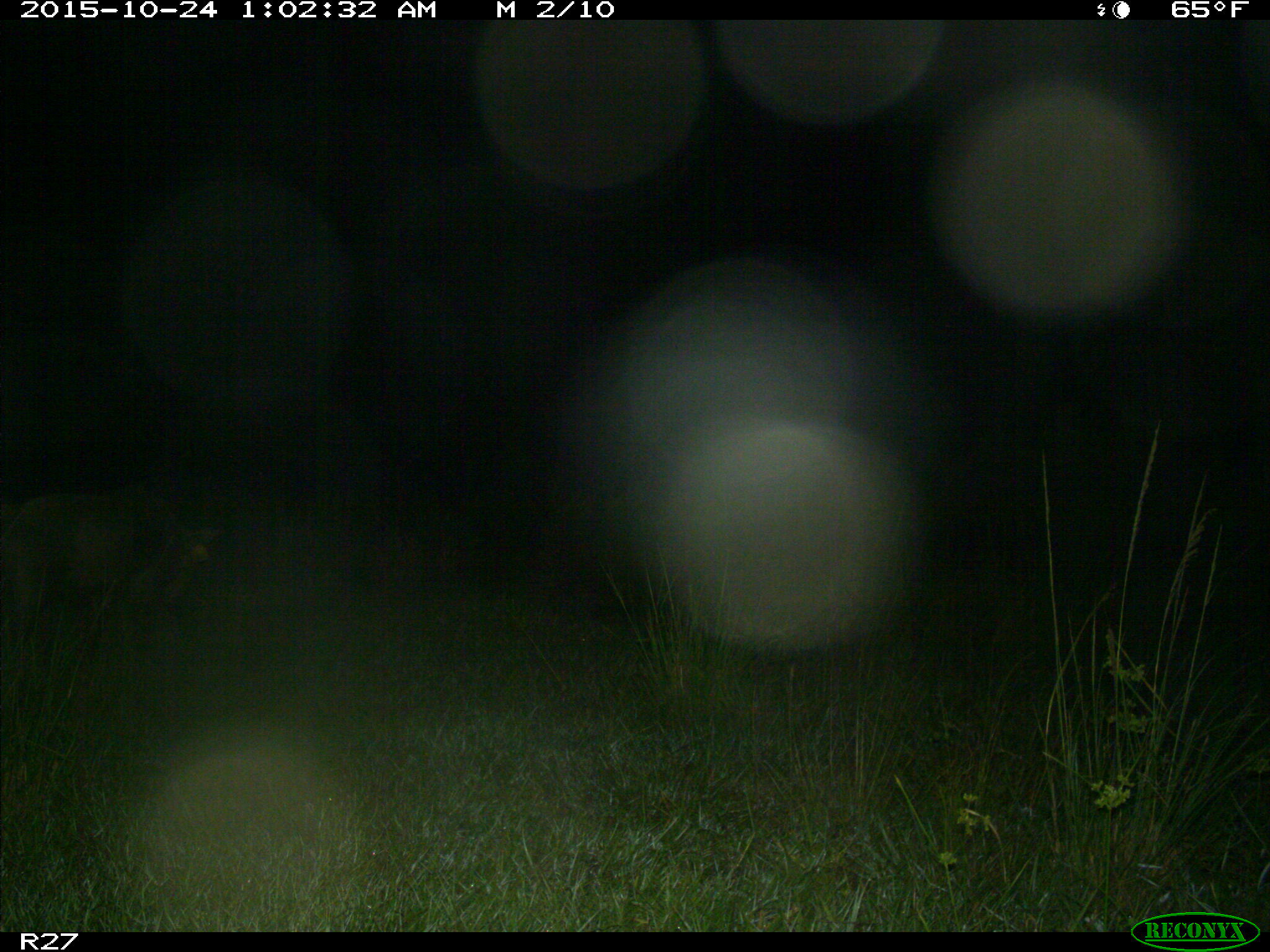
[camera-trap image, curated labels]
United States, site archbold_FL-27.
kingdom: Animalia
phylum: Chordata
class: Mammalia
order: Artiodactyla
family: Suidae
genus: Sus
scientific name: Sus scrofa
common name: wild boar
Sus scrofa (wild boar).